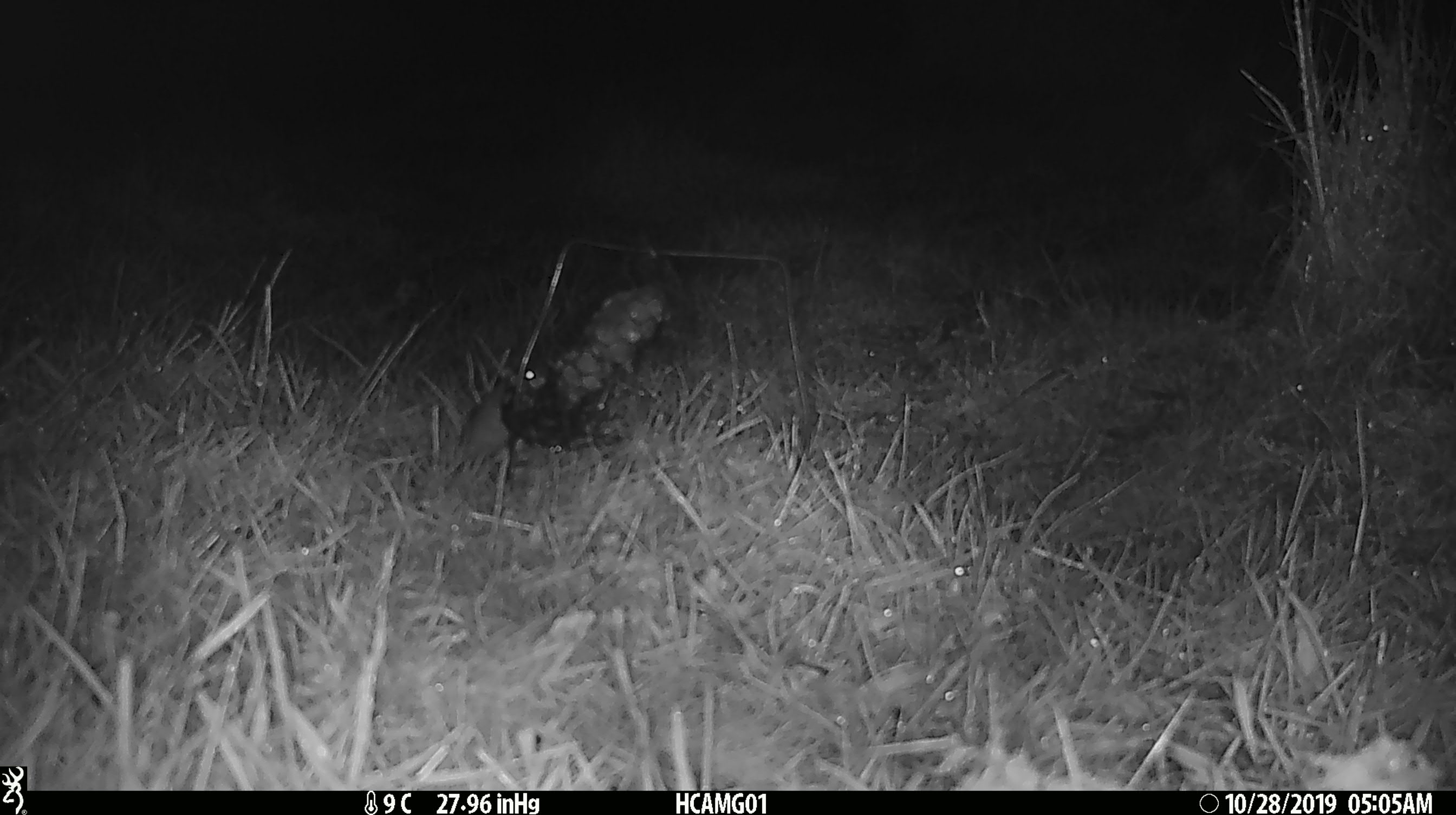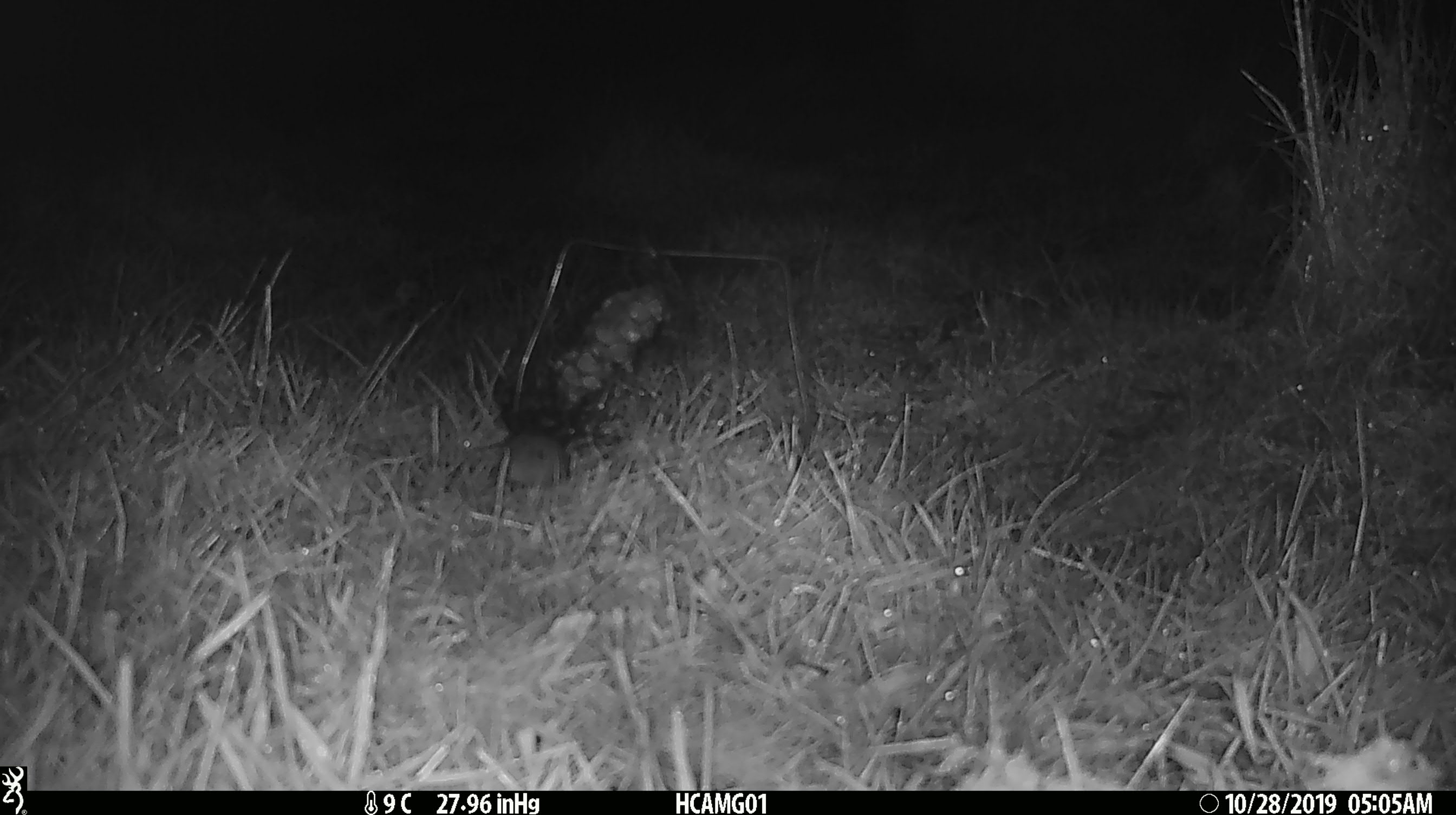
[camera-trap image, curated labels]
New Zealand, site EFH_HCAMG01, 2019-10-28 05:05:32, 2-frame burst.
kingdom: Animalia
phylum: Chordata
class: Mammalia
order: Rodentia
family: Muridae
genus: Mus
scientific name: Mus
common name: mouse